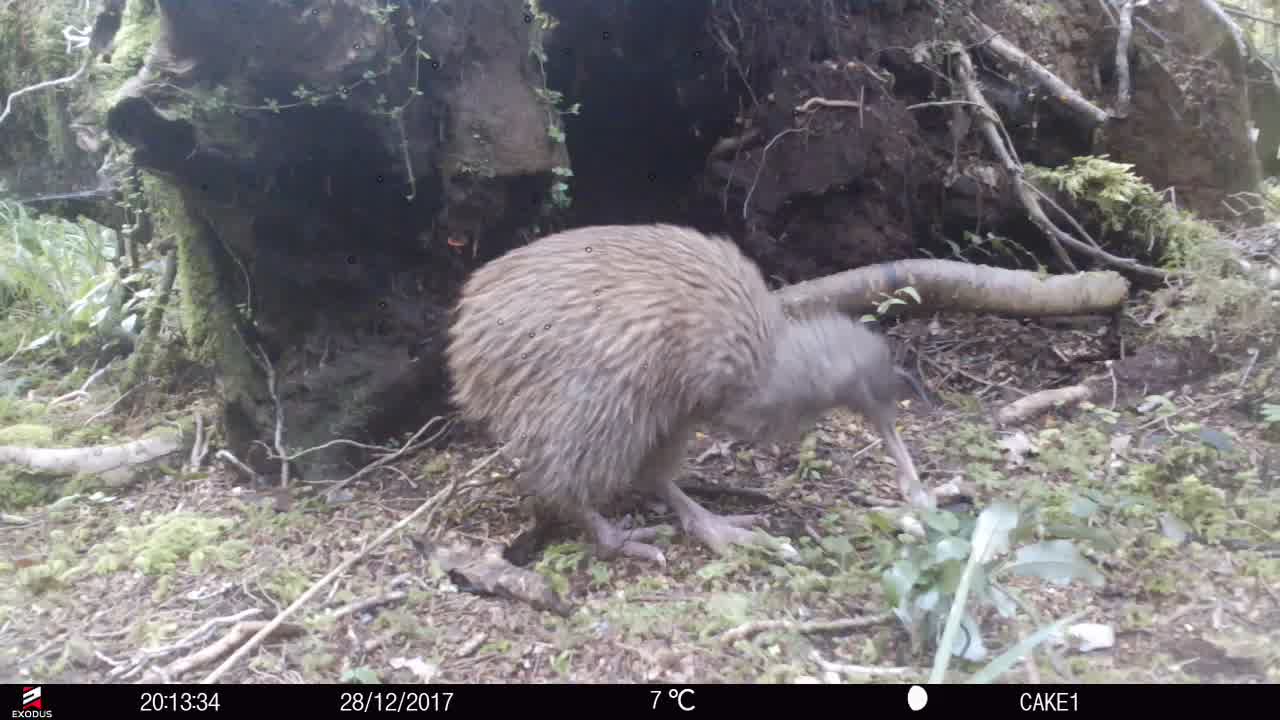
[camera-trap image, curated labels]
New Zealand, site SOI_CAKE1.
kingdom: Animalia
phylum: Chordata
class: Aves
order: Apterygiformes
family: Apterygidae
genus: Apteryx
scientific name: Apteryx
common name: kiwi